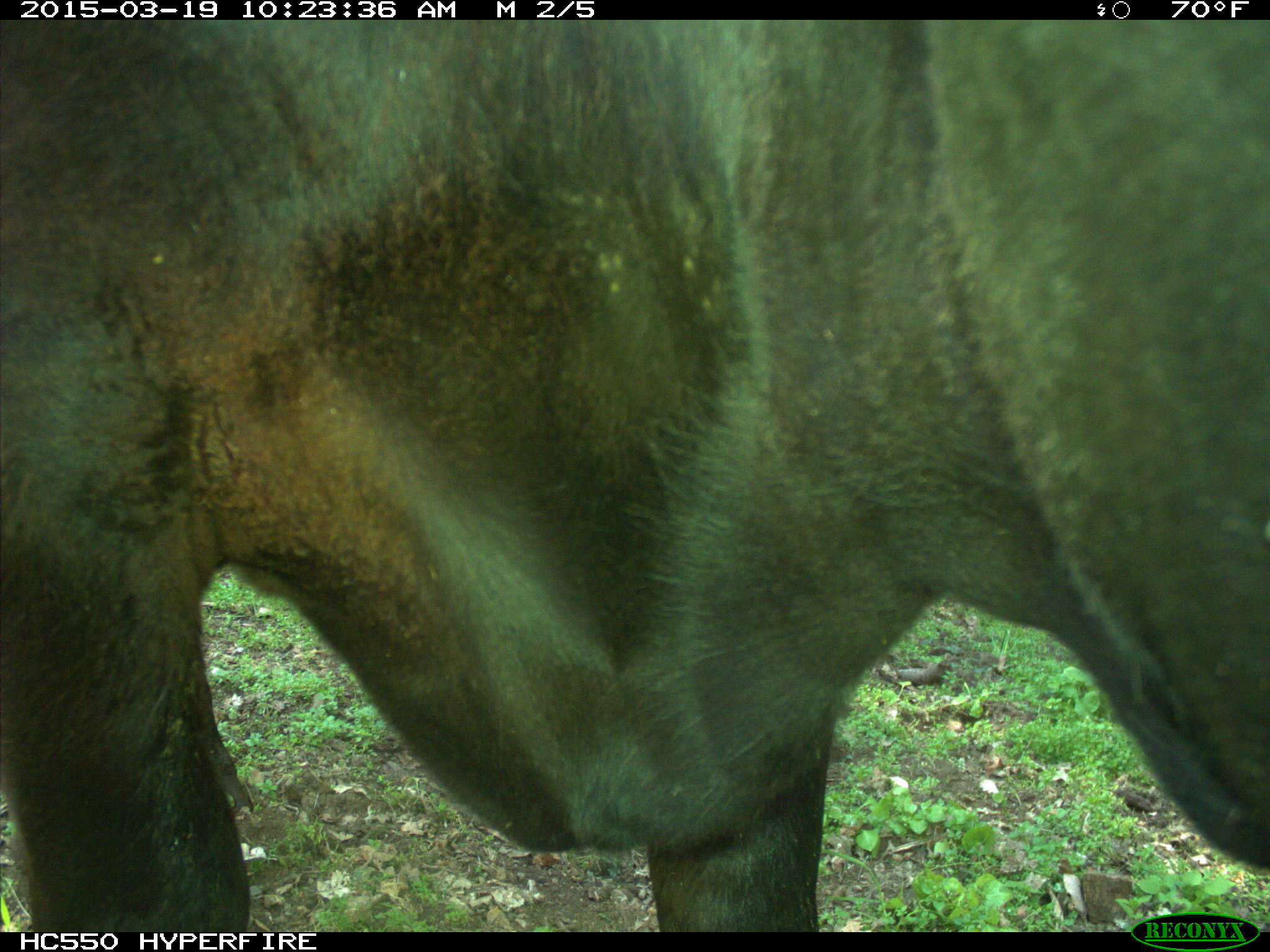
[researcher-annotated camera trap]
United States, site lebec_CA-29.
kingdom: Animalia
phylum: Chordata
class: Mammalia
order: Artiodactyla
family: Bovidae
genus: Bos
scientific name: Bos taurus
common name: domestic cow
Bos taurus (domestic cow).